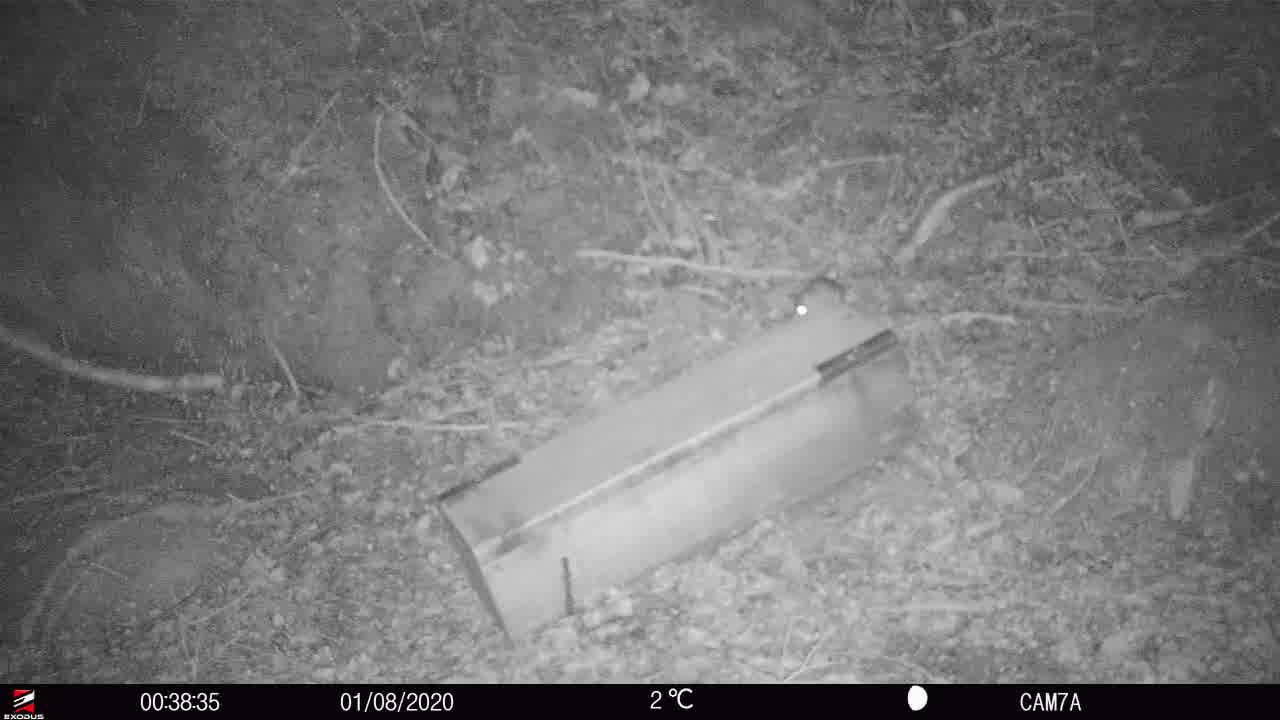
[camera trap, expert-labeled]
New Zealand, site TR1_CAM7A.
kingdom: Animalia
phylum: Chordata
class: Mammalia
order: Rodentia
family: Muridae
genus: Rattus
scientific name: Rattus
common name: rat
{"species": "rat (Rattus)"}